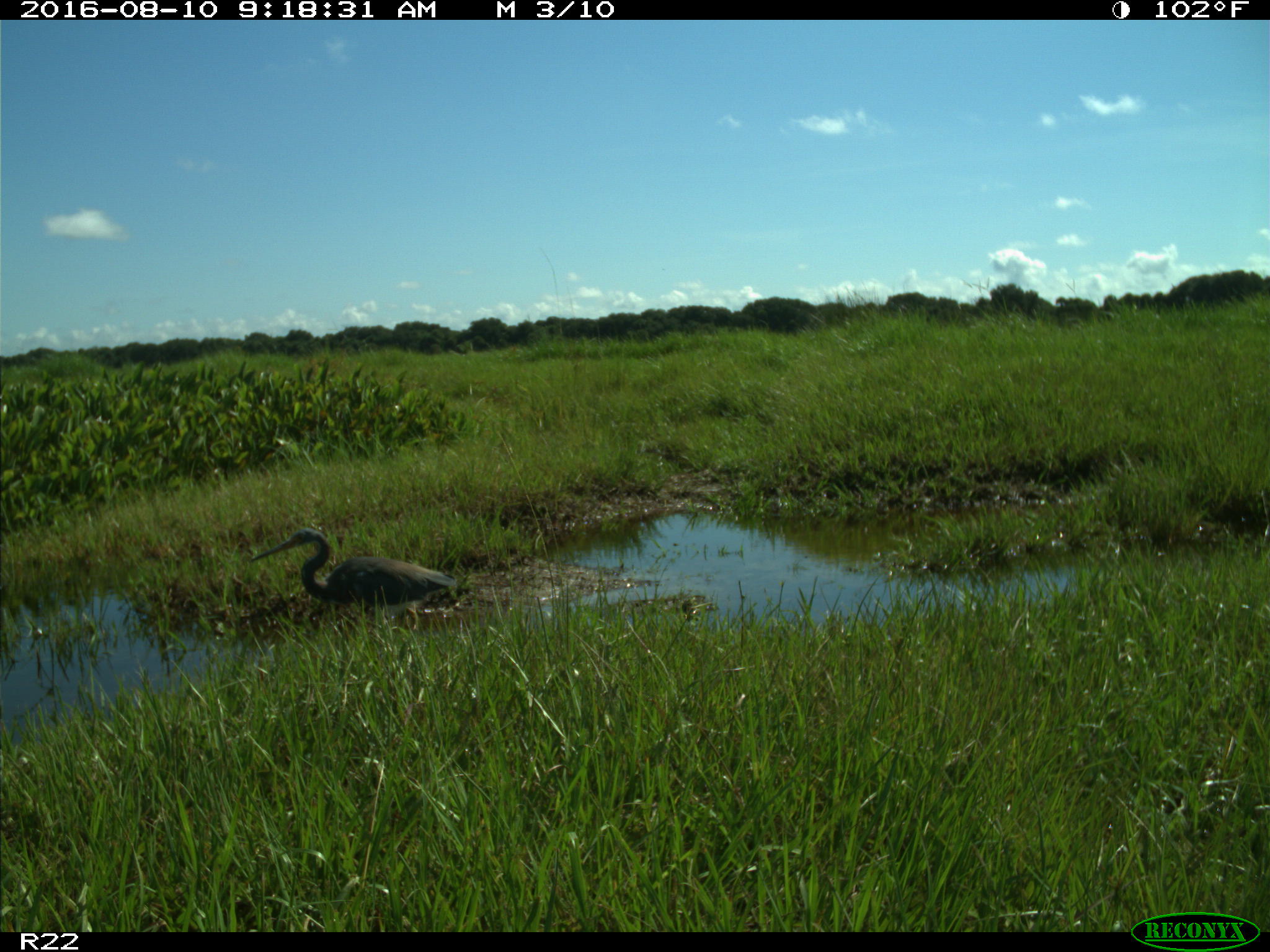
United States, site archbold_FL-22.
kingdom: Animalia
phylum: Chordata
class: Aves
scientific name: Aves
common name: birds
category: unidentified bird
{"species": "unidentified bird (birds) (Aves)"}